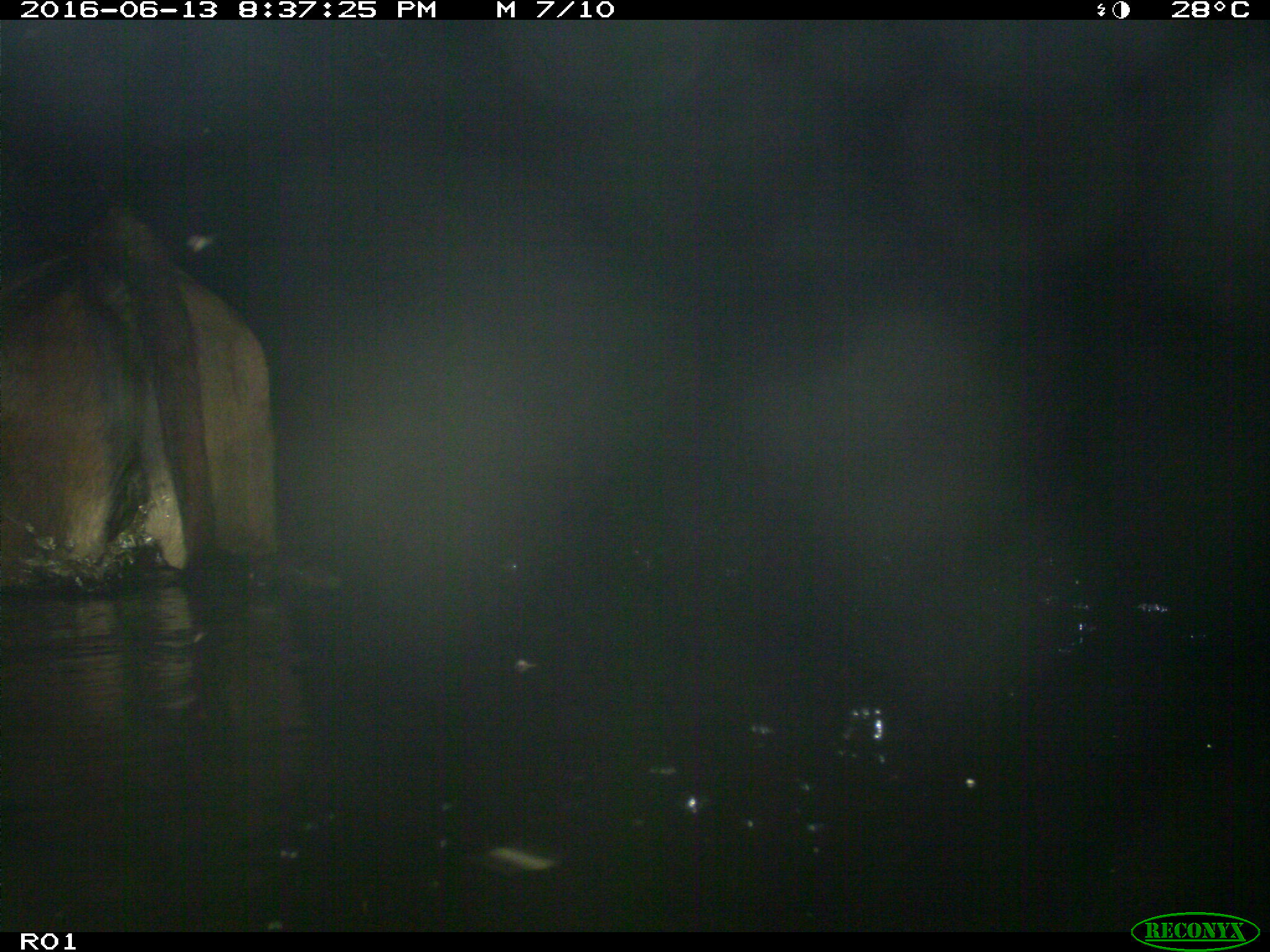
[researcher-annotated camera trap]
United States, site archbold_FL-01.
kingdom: Animalia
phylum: Chordata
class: Mammalia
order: Artiodactyla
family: Bovidae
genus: Bos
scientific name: Bos taurus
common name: domestic cow